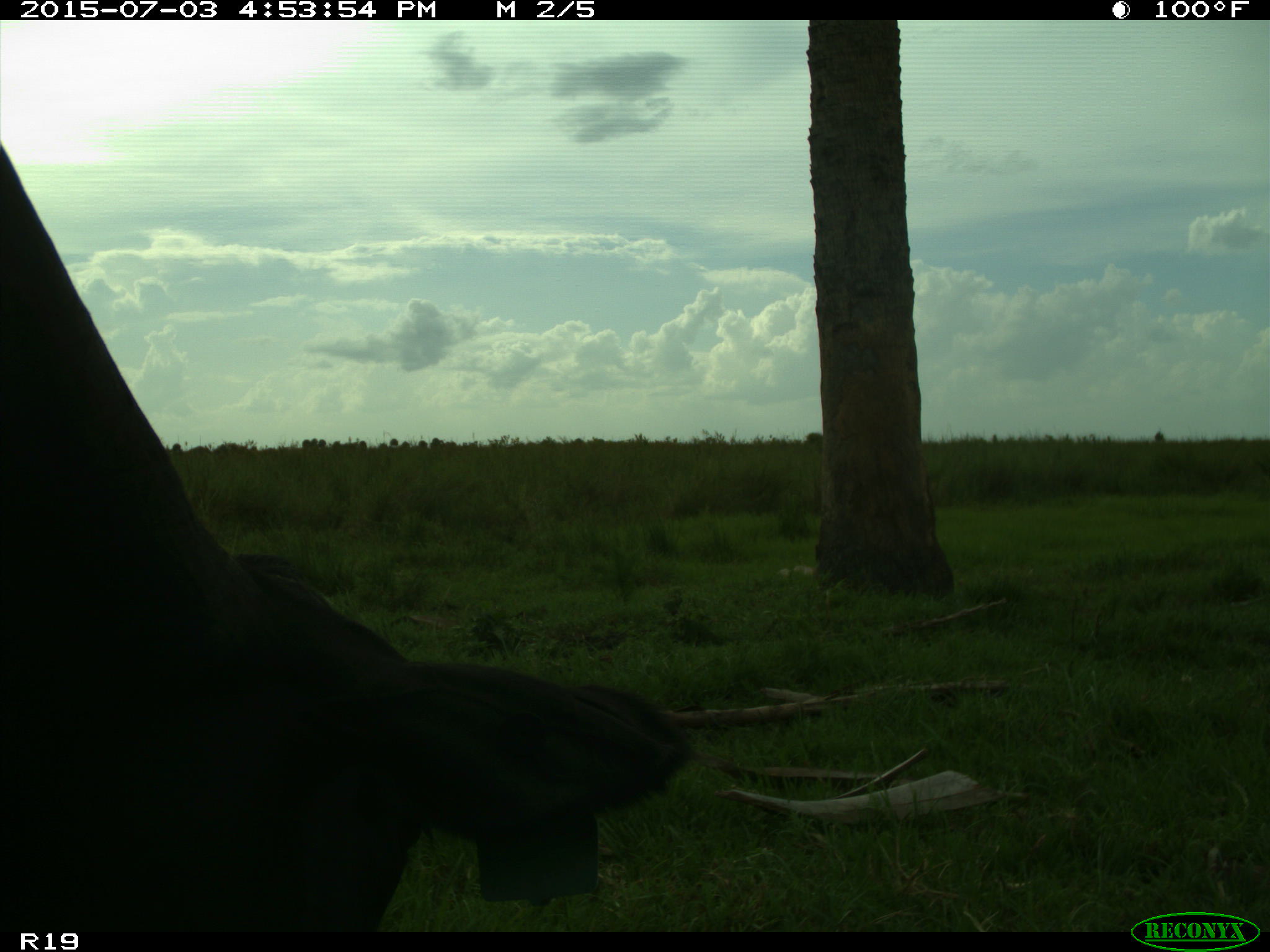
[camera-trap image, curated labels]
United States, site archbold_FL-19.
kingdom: Animalia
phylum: Chordata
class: Mammalia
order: Artiodactyla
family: Bovidae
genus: Bos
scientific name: Bos taurus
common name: domestic cow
Bos taurus (domestic cow).